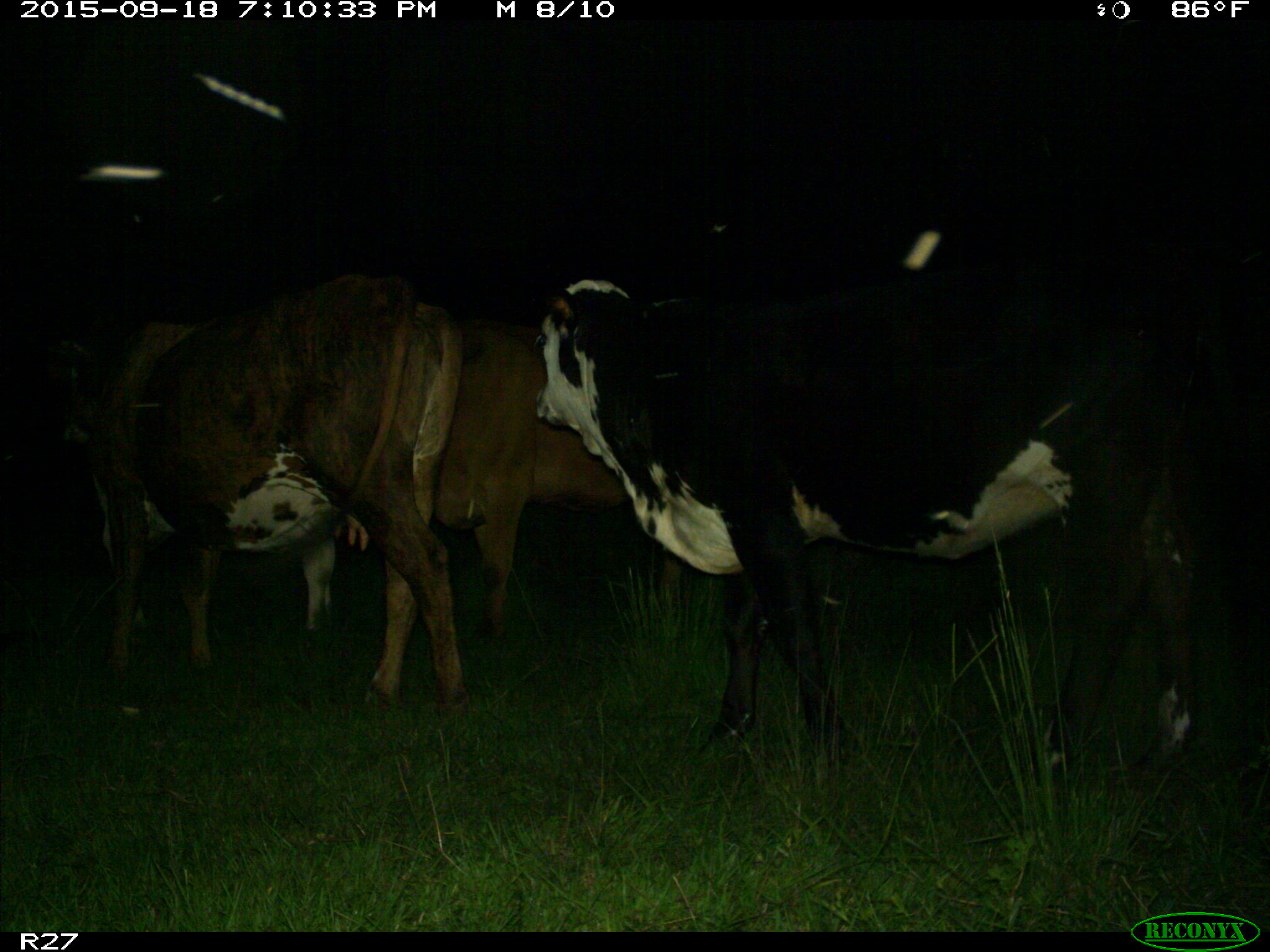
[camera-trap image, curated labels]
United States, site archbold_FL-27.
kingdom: Animalia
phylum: Chordata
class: Mammalia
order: Artiodactyla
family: Bovidae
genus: Bos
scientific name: Bos taurus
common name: domestic cow